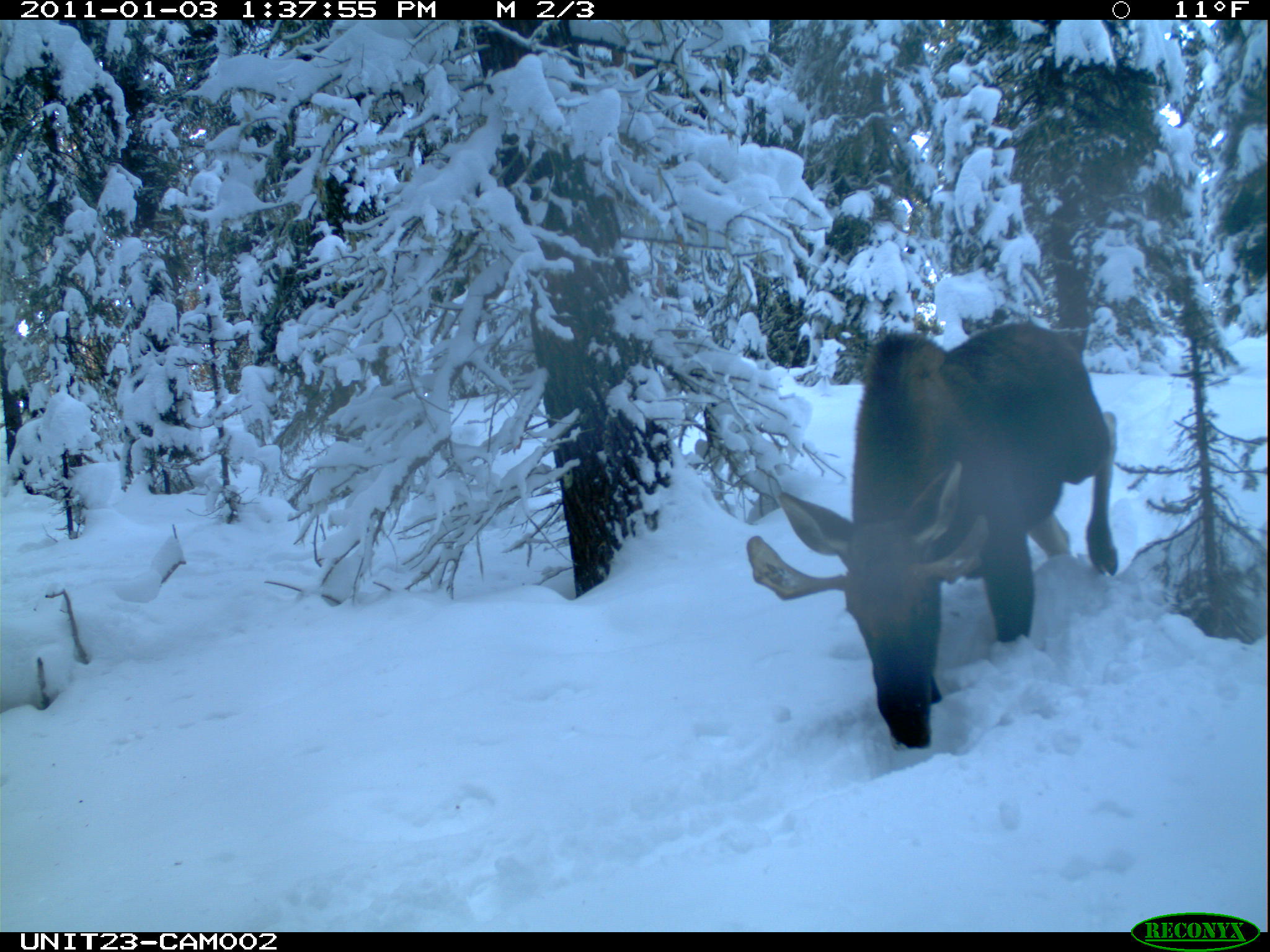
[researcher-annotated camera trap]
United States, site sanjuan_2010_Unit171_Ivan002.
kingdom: Animalia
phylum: Chordata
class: Mammalia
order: Artiodactyla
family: Cervidae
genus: Alces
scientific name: Alces alces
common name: moose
Alces alces (moose).